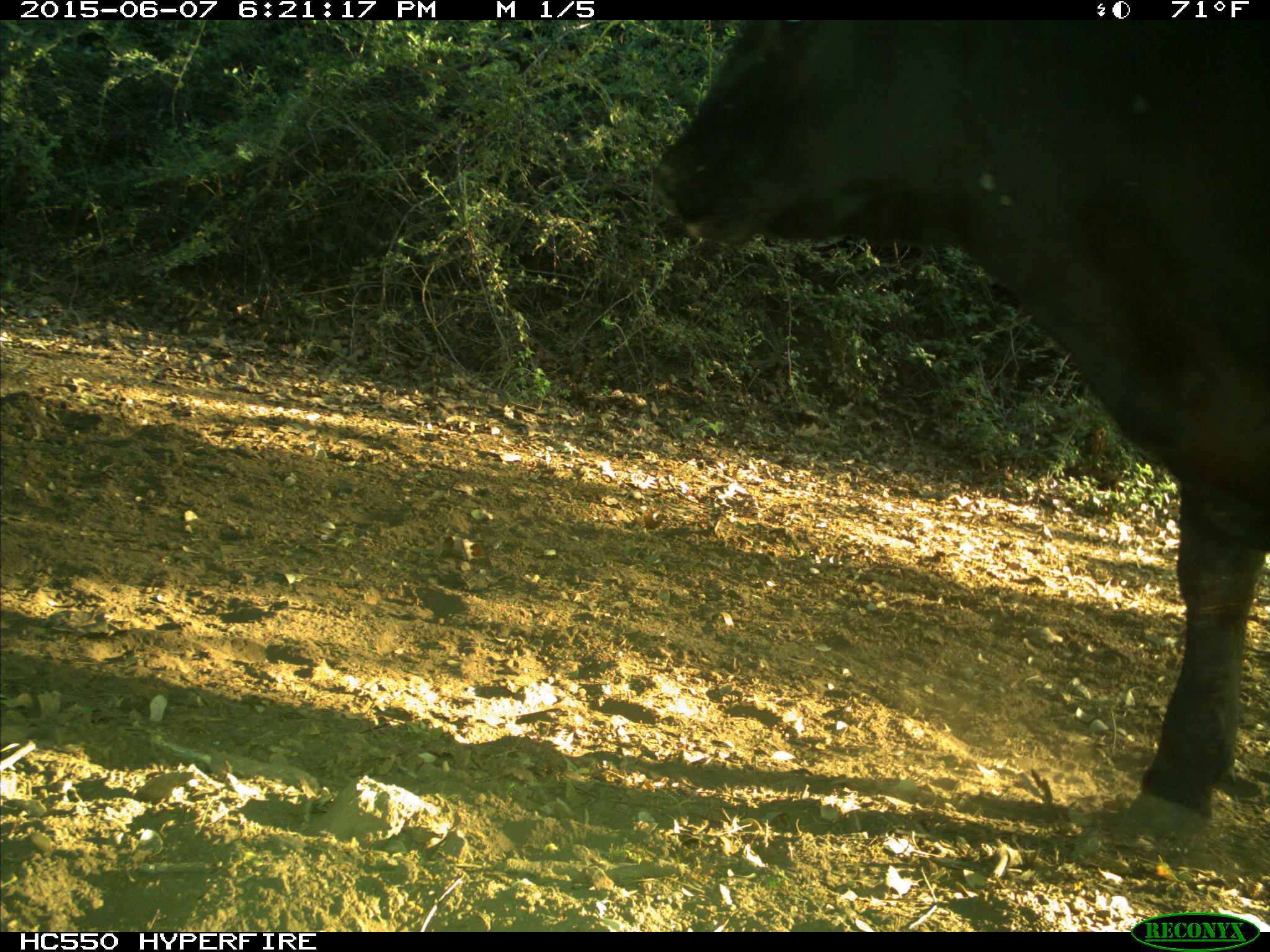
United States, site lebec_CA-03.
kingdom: Animalia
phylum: Chordata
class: Mammalia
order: Artiodactyla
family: Bovidae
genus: Bos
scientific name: Bos taurus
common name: domestic cow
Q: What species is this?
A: Bos taurus (domestic cow).